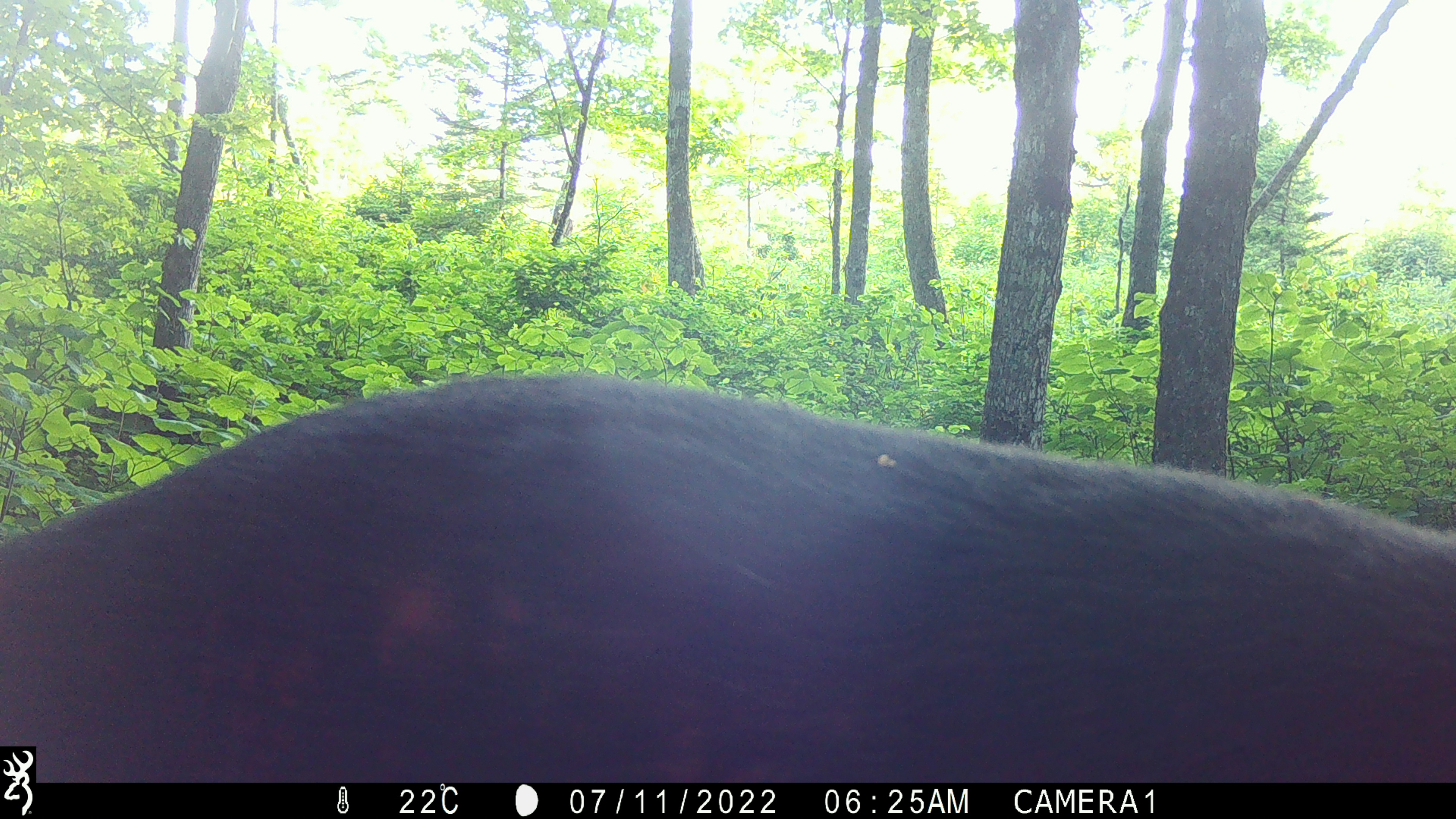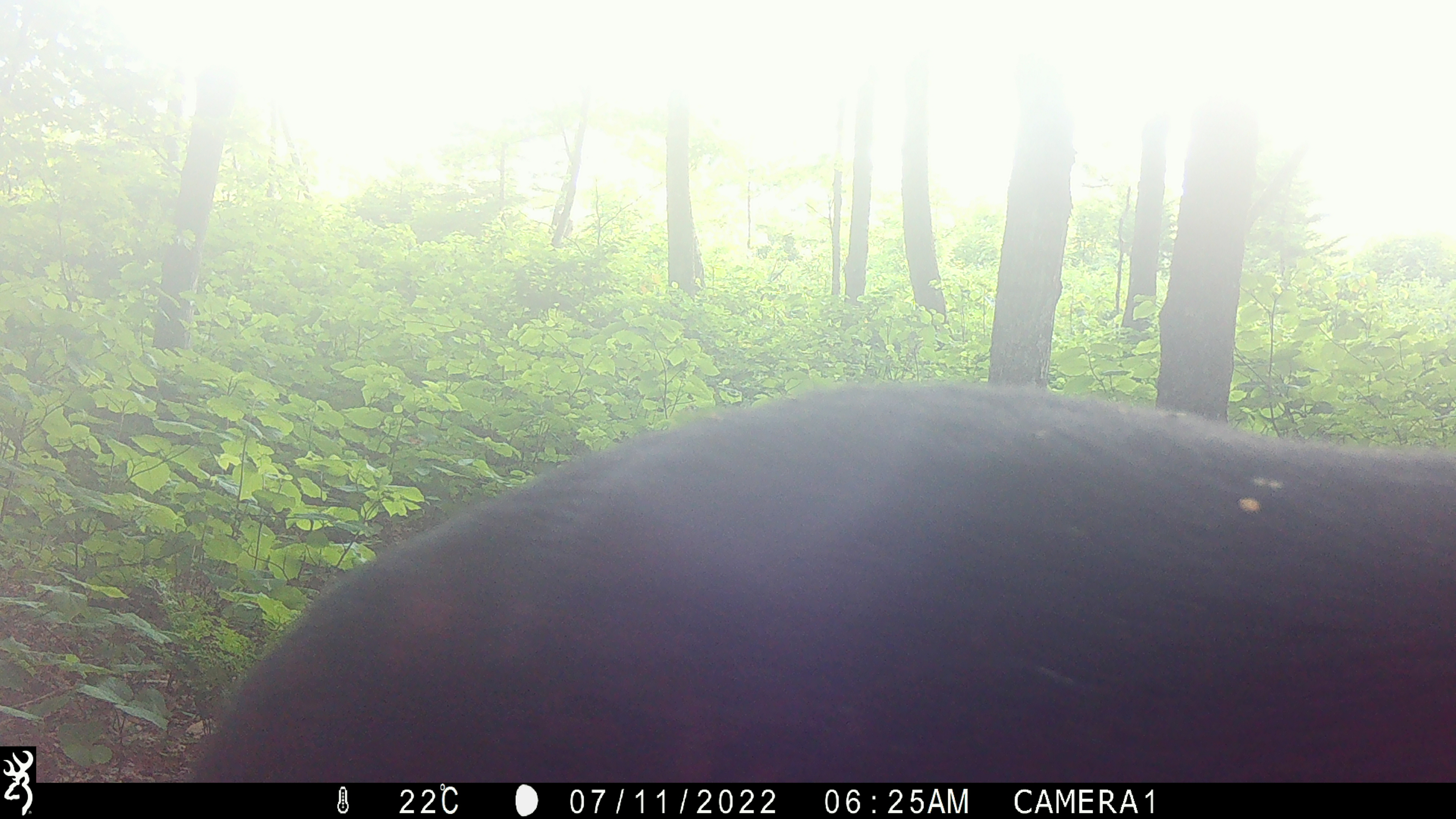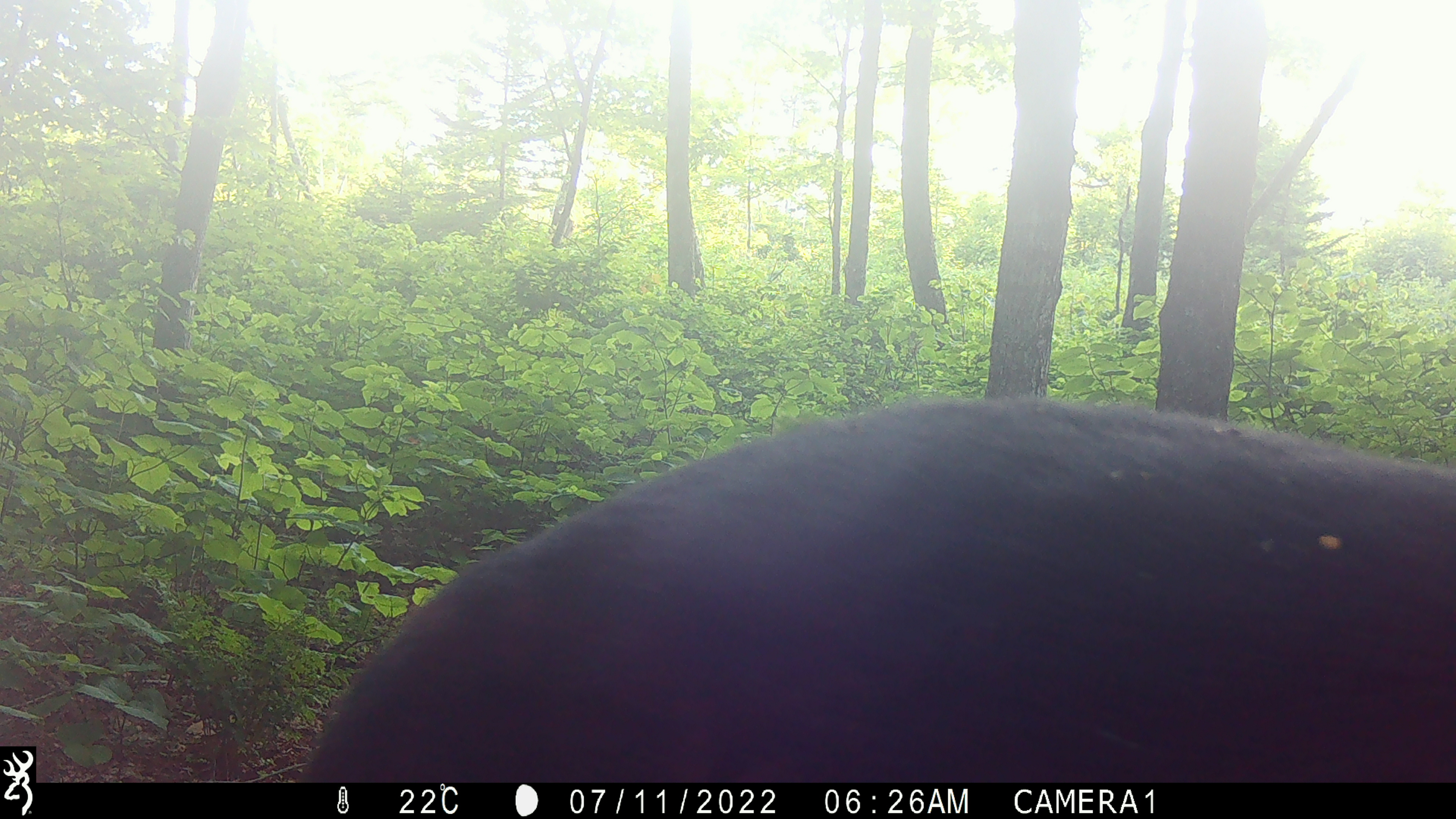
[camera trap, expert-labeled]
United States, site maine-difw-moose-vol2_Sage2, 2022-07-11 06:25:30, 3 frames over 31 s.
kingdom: Animalia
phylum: Chordata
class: Mammalia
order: Artiodactyla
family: Cervidae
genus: Alces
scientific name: Alces alces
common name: moose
Moose (Alces alces).